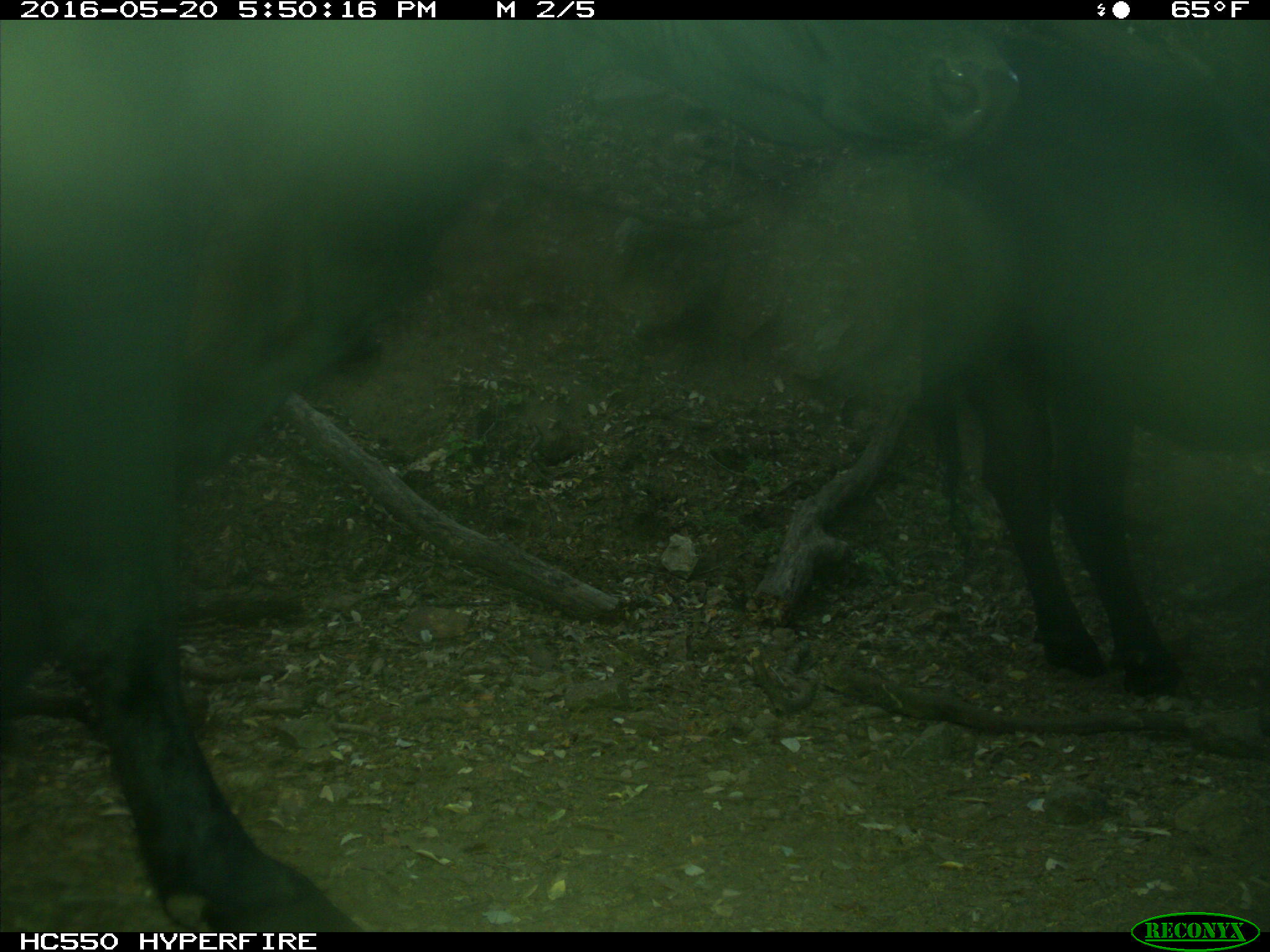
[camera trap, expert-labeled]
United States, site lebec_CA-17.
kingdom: Animalia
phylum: Chordata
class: Mammalia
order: Artiodactyla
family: Bovidae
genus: Bos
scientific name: Bos taurus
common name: domestic cow